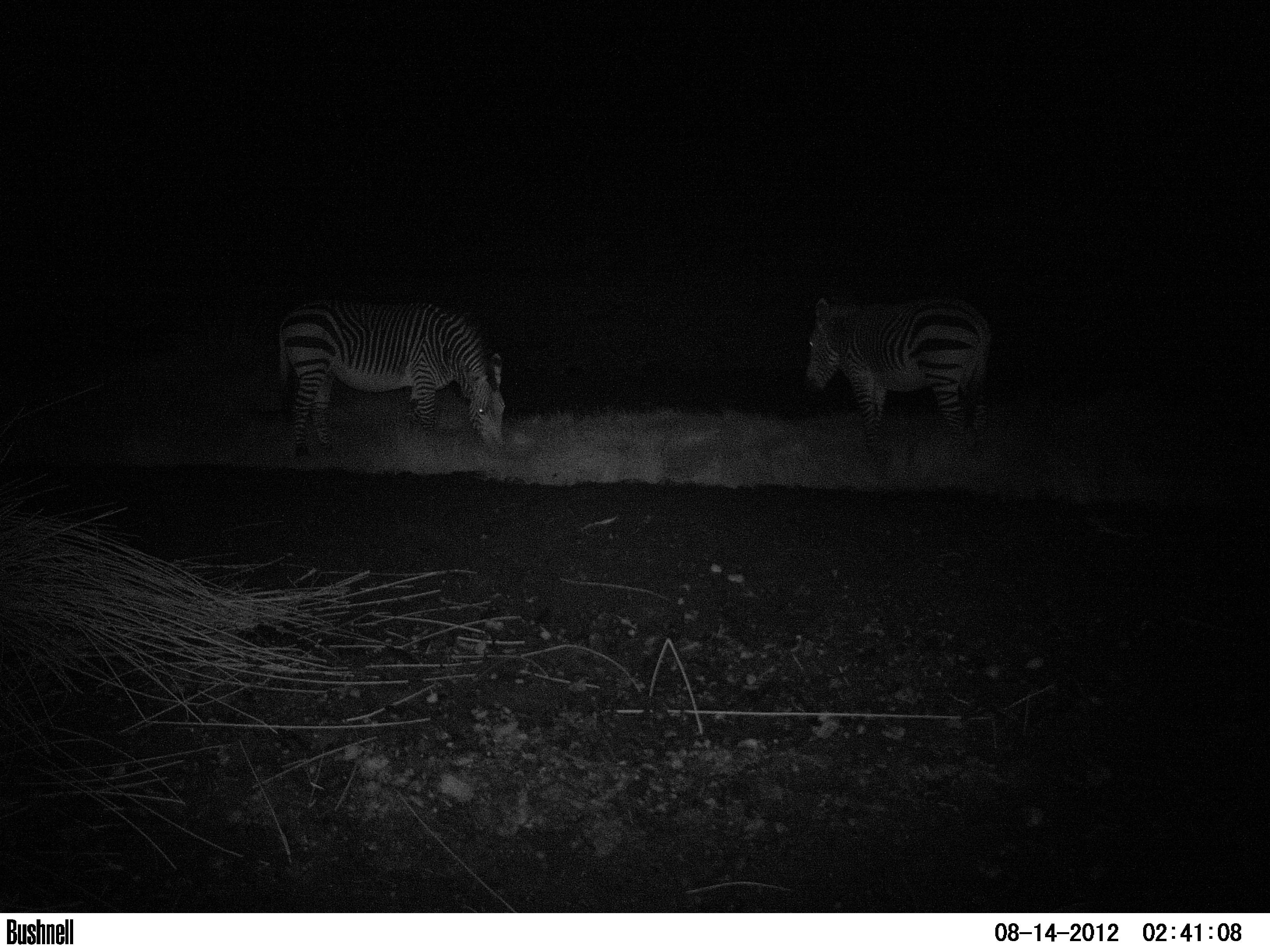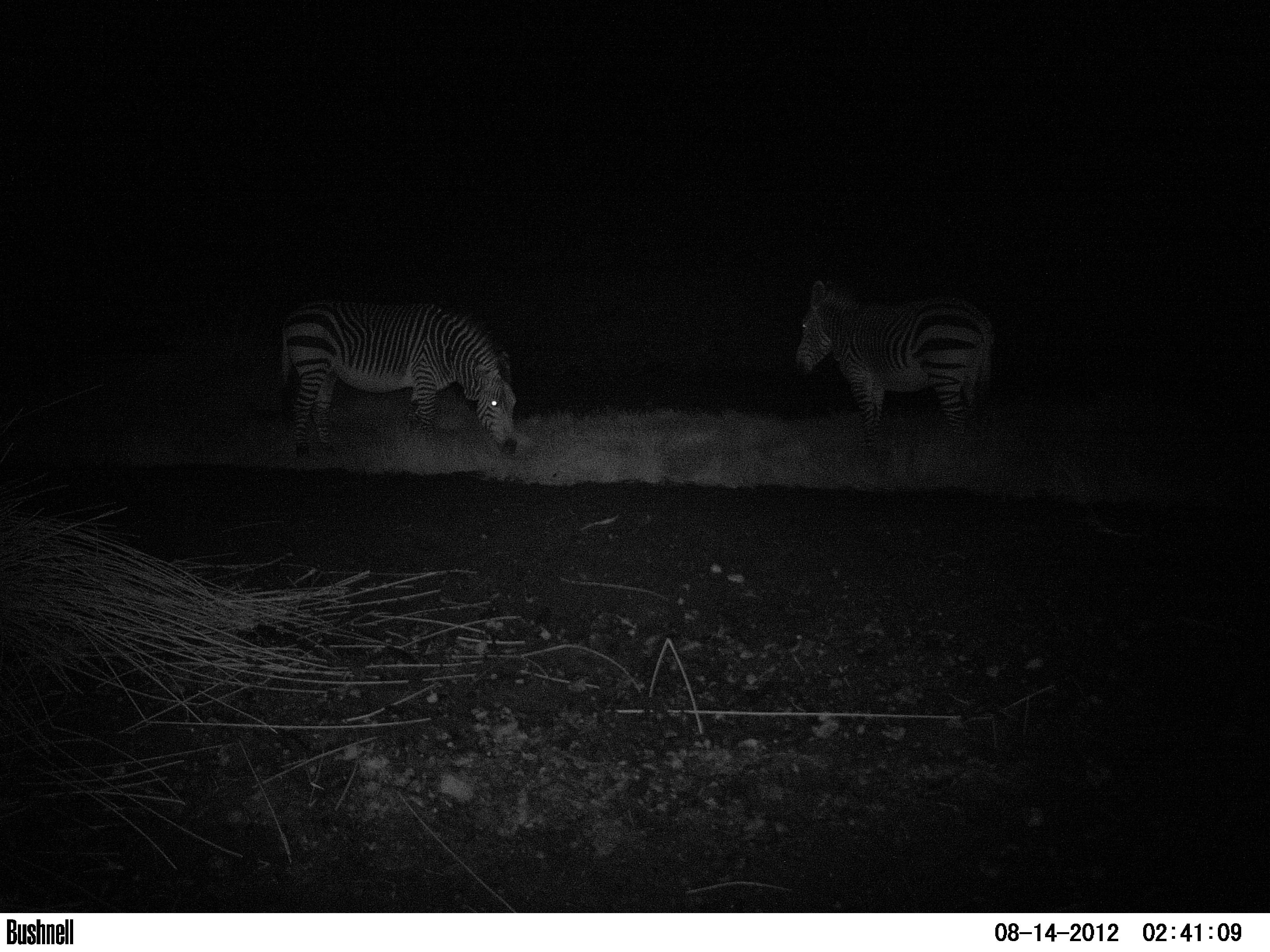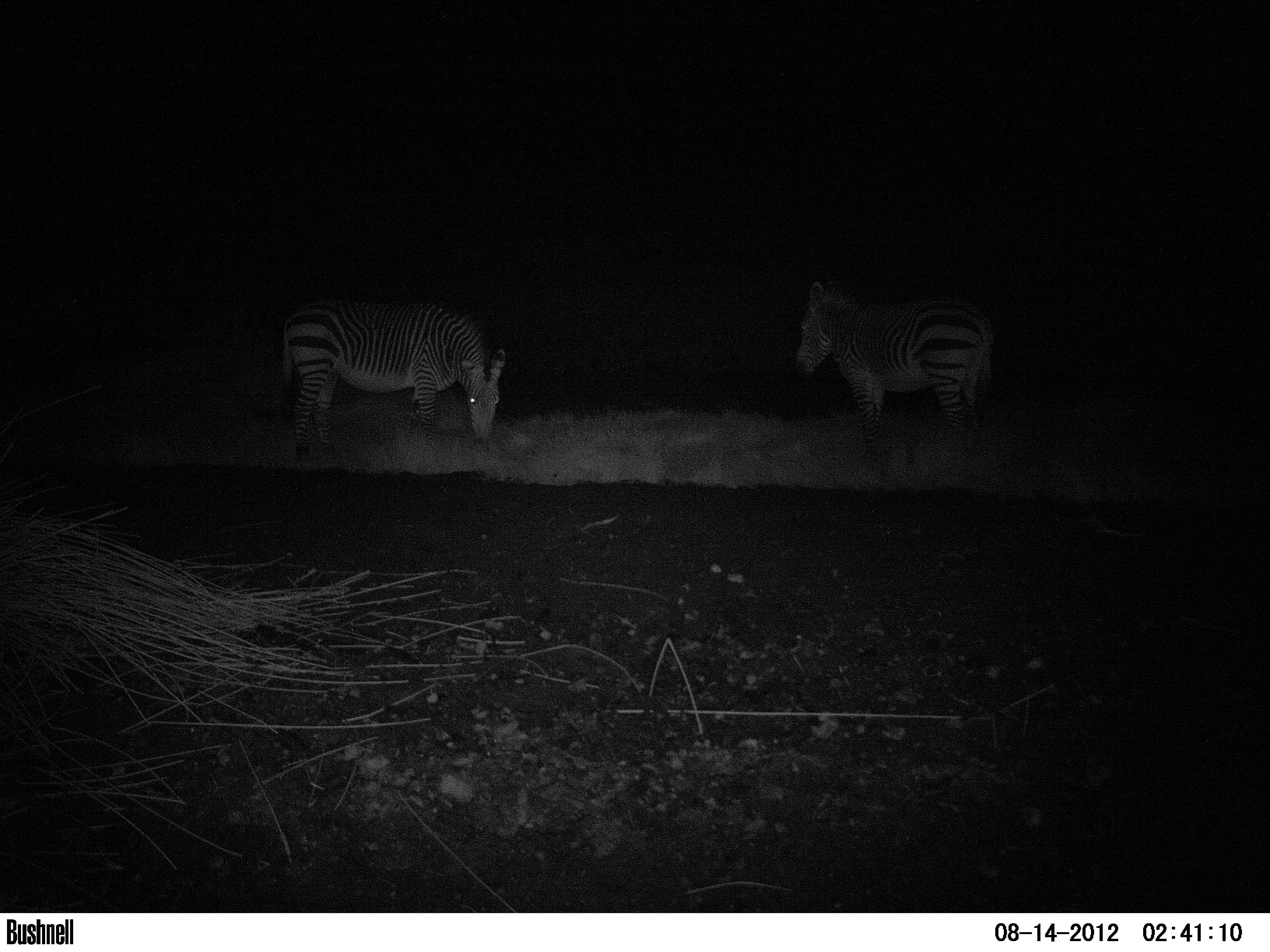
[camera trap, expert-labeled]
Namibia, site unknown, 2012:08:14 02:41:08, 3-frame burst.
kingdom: Animalia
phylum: Chordata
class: Mammalia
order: Perissodactyla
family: Equidae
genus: Equus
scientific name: Equus zebra hartmannae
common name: hartmann's mountain zebra